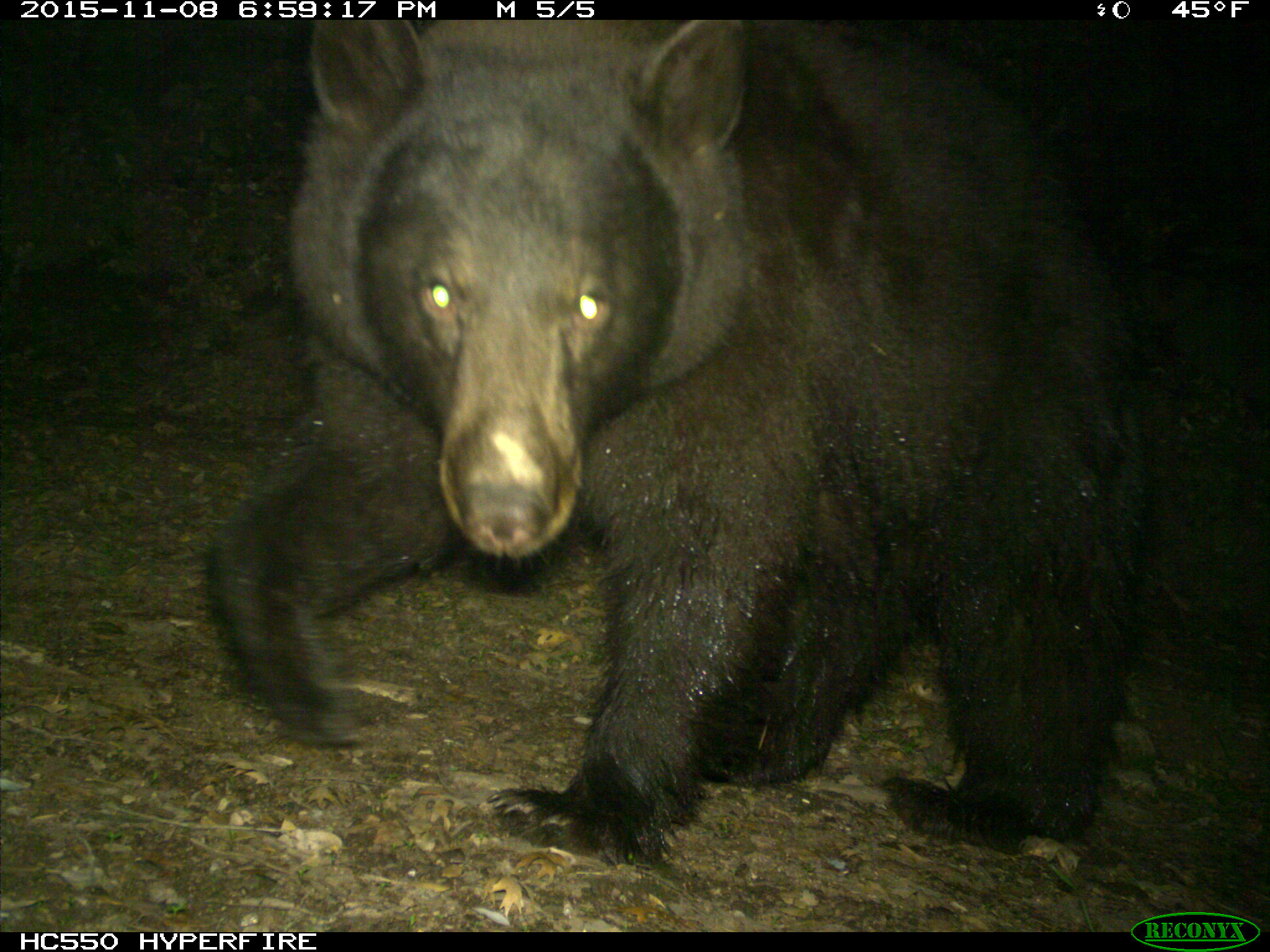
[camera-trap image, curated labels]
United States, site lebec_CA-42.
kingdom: Animalia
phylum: Chordata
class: Mammalia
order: Carnivora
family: Ursidae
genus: Ursus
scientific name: Ursus americanus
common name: american black bear